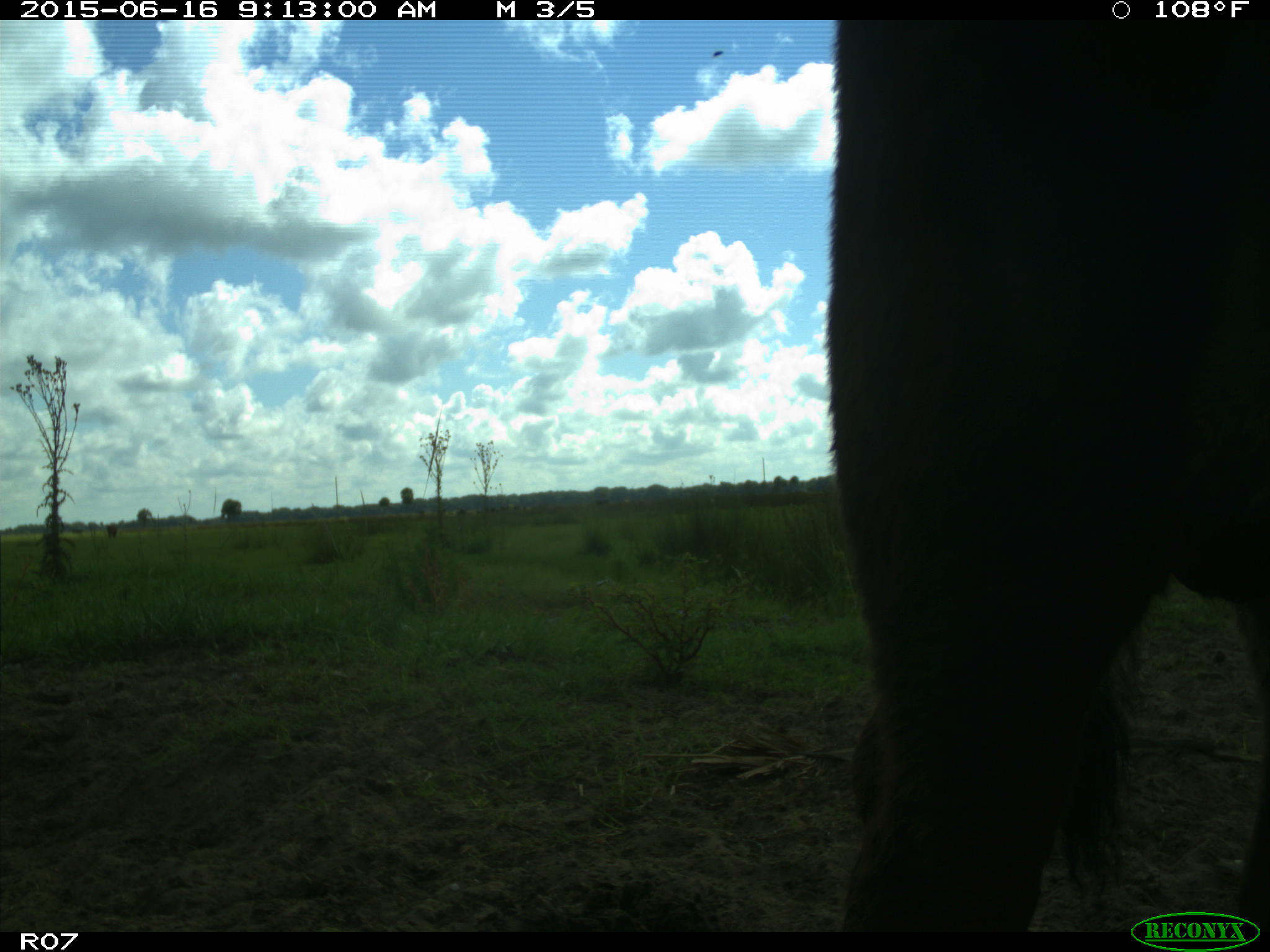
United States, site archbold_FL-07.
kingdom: Animalia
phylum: Chordata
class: Mammalia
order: Artiodactyla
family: Bovidae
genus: Bos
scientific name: Bos taurus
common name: domestic cow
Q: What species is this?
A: Bos taurus (domestic cow).